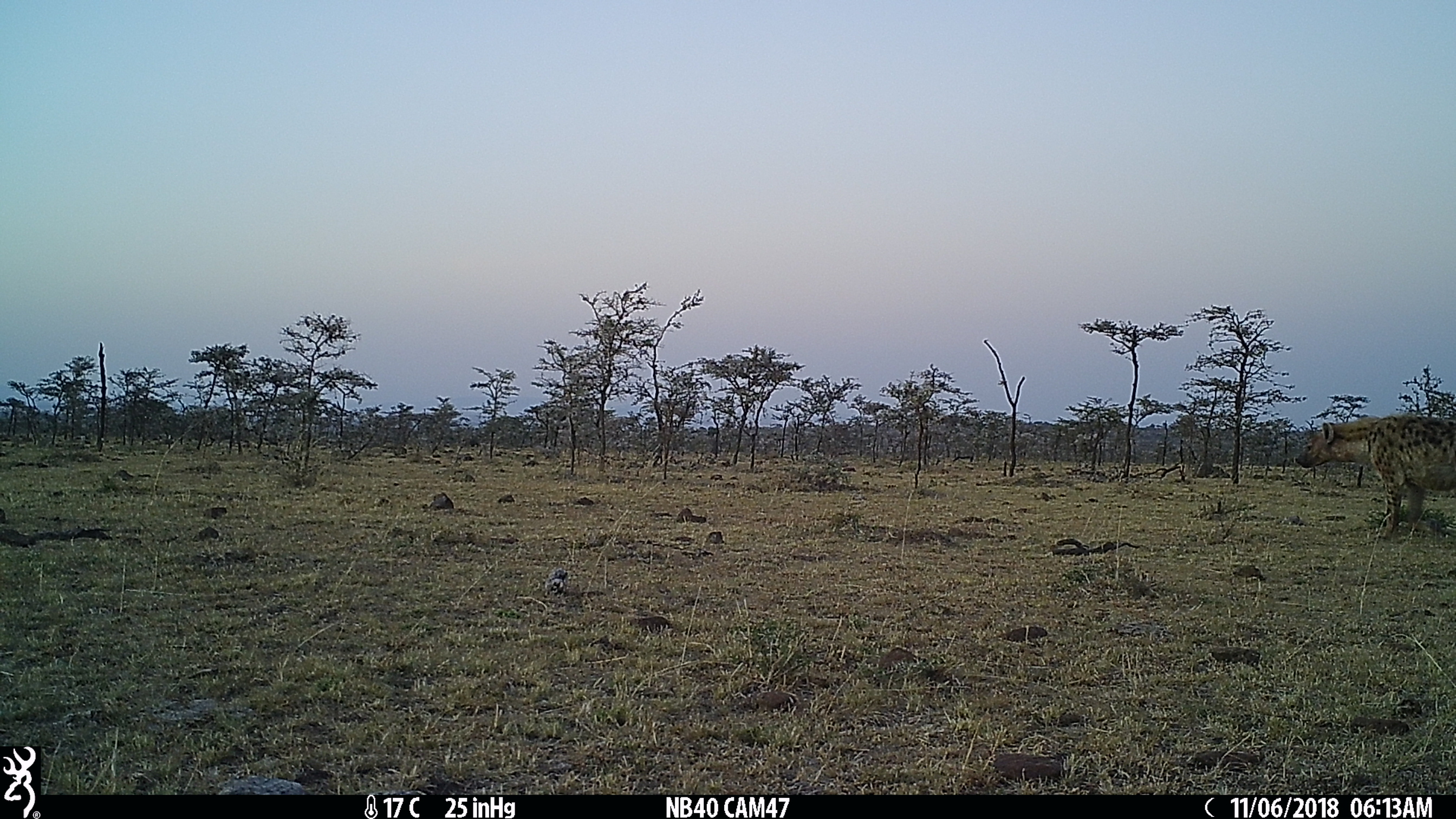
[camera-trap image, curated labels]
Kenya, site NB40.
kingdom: Animalia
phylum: Chordata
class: Mammalia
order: Carnivora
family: Hyaenidae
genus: Crocuta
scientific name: Crocuta crocuta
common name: spotted hyena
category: hyena spotted